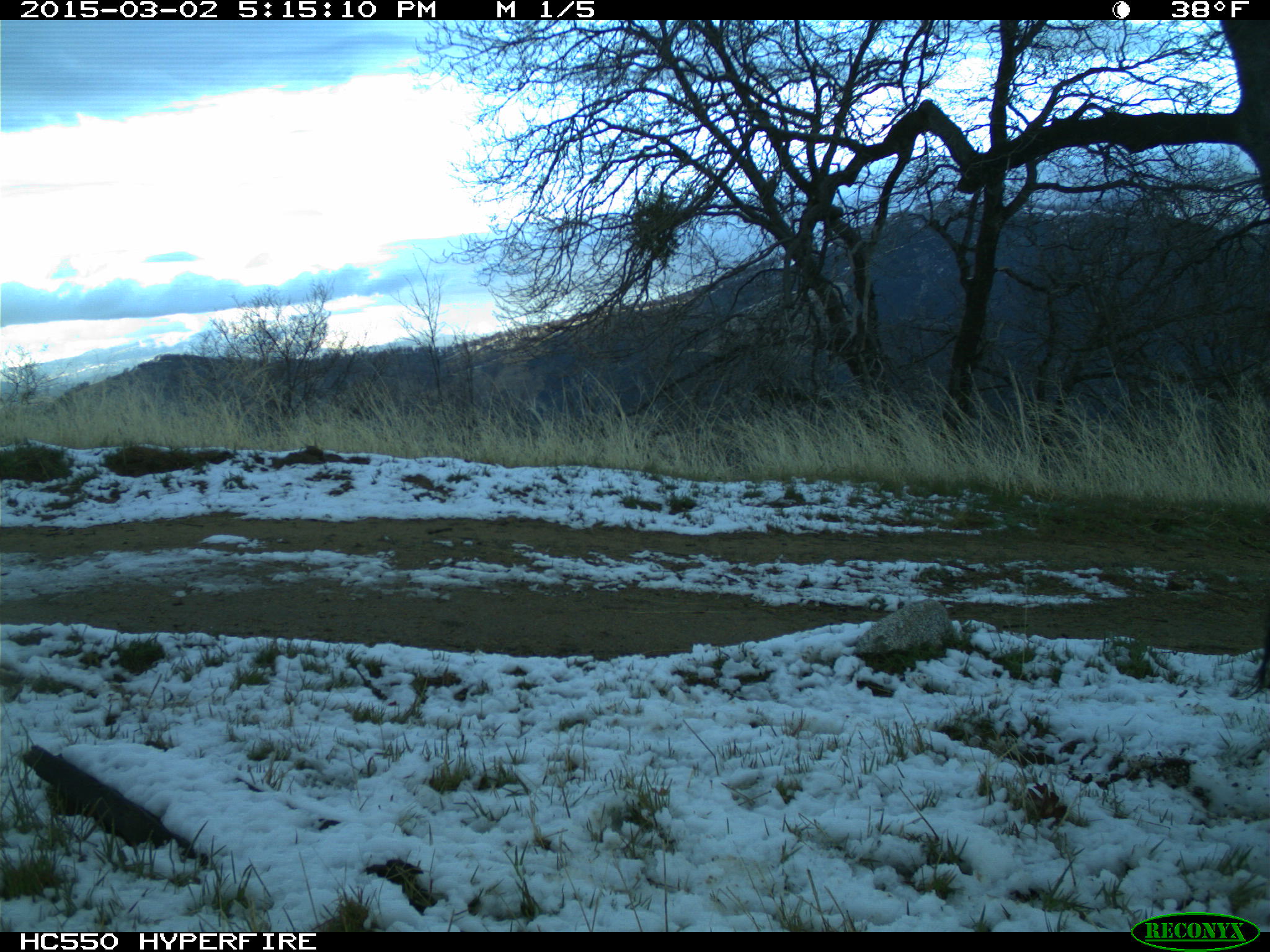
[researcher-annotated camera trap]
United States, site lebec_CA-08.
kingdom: Animalia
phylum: Chordata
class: Mammalia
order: Artiodactyla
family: Suidae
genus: Sus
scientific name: Sus scrofa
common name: wild boar